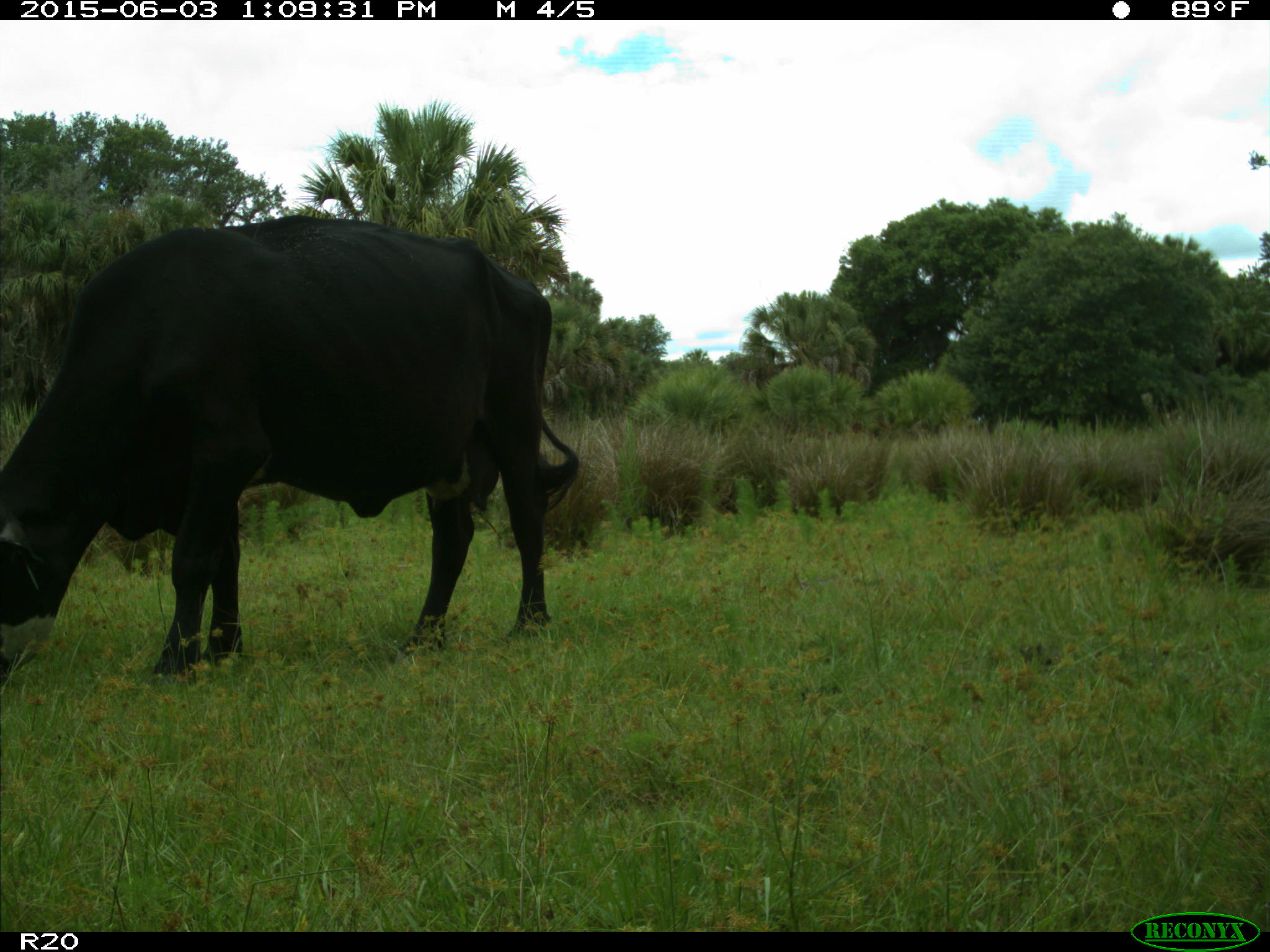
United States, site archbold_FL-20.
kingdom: Animalia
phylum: Chordata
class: Mammalia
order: Artiodactyla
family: Bovidae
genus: Bos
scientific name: Bos taurus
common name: domestic cow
Bos taurus (domestic cow).